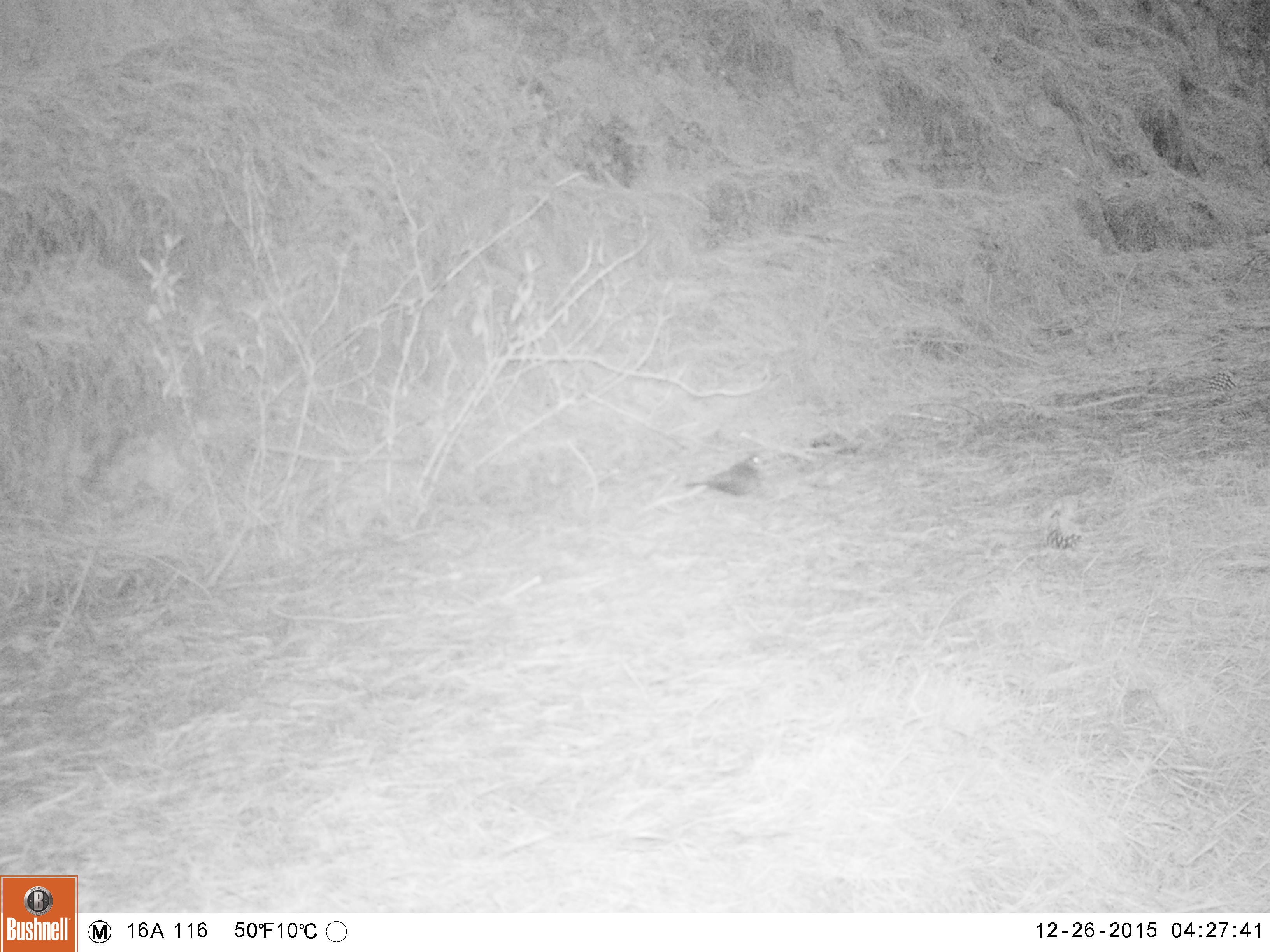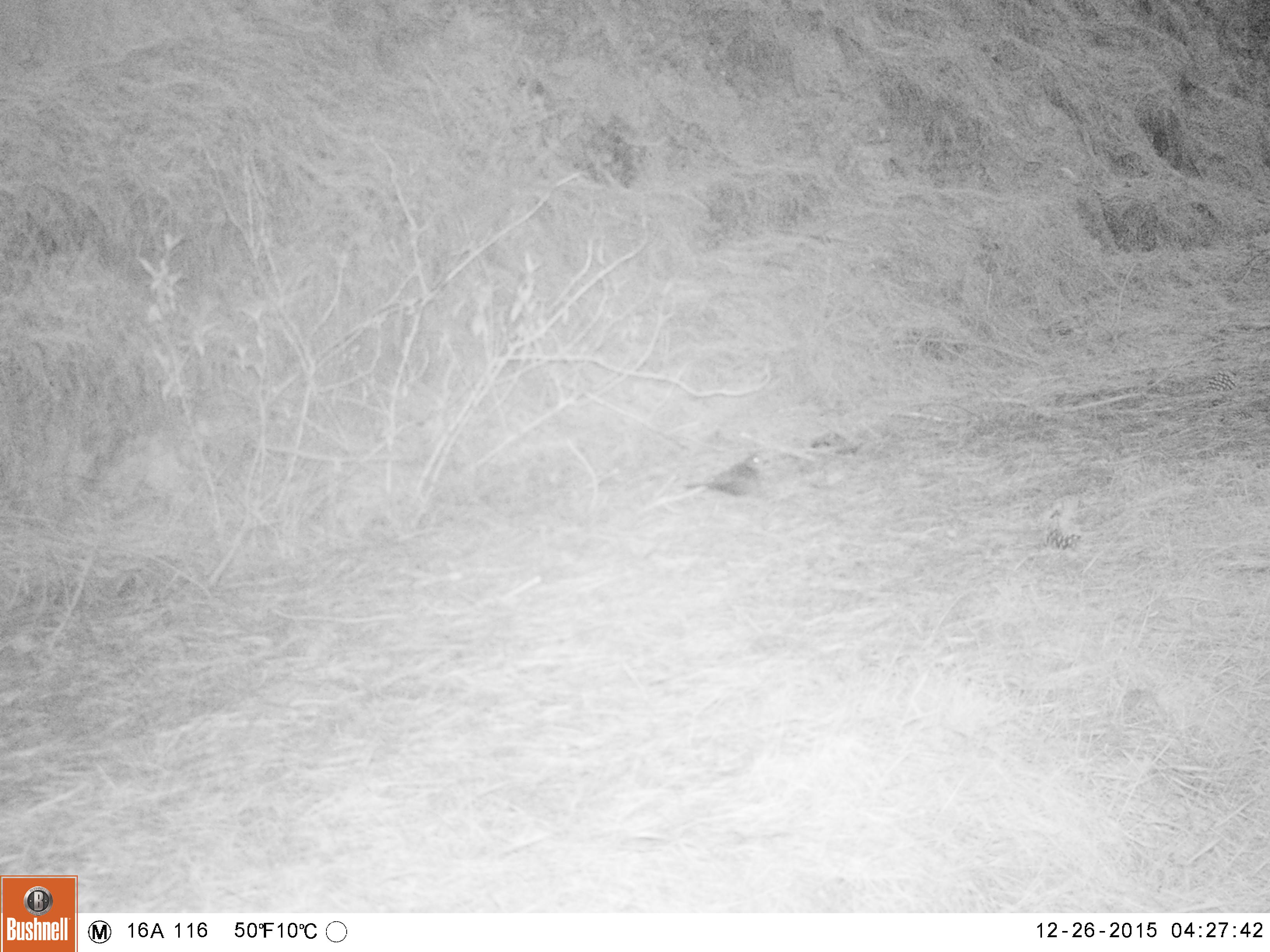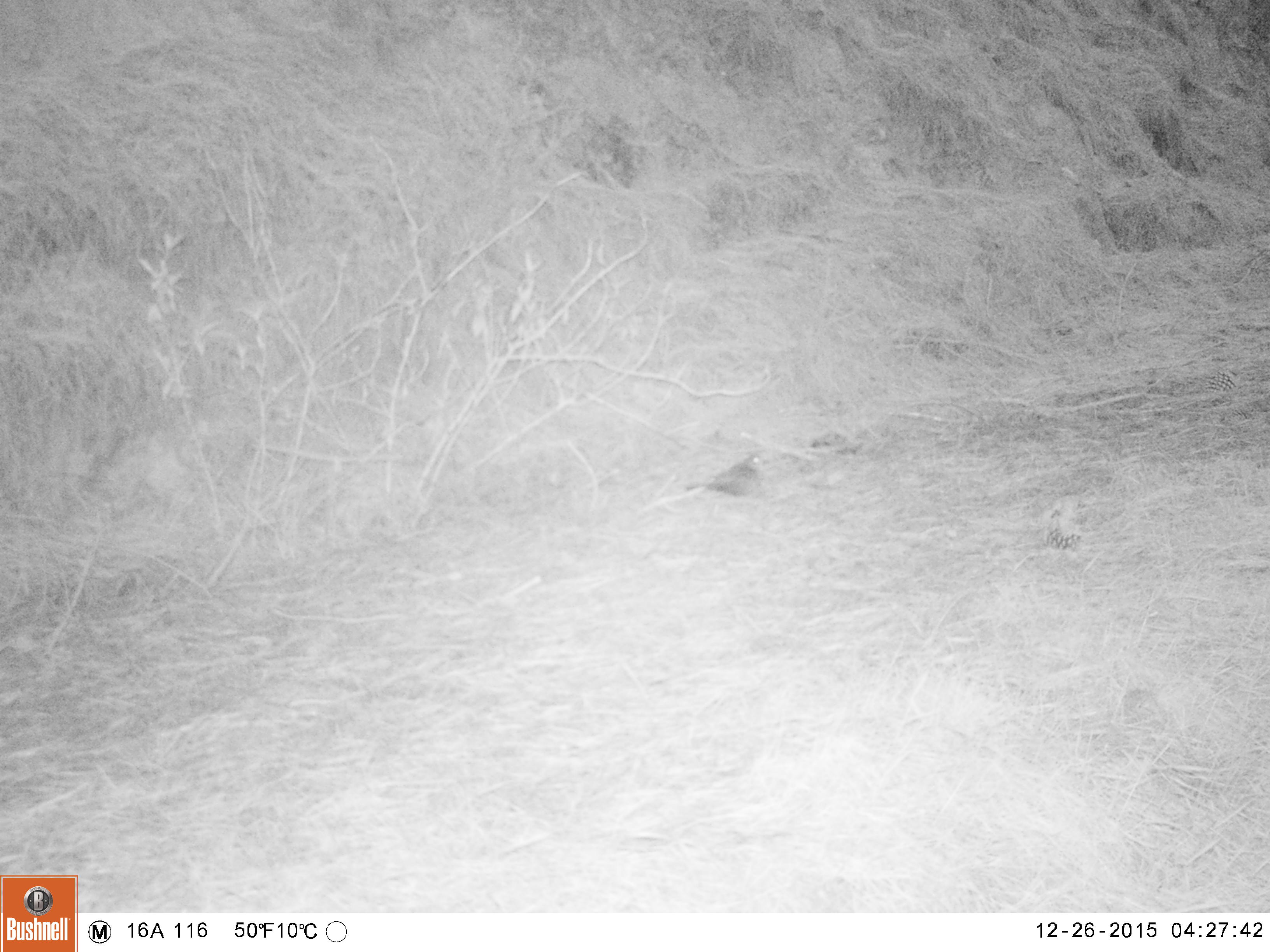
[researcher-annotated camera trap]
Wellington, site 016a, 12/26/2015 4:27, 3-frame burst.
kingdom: Animalia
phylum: Chordata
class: Aves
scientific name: Aves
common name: bird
Bird (Aves).